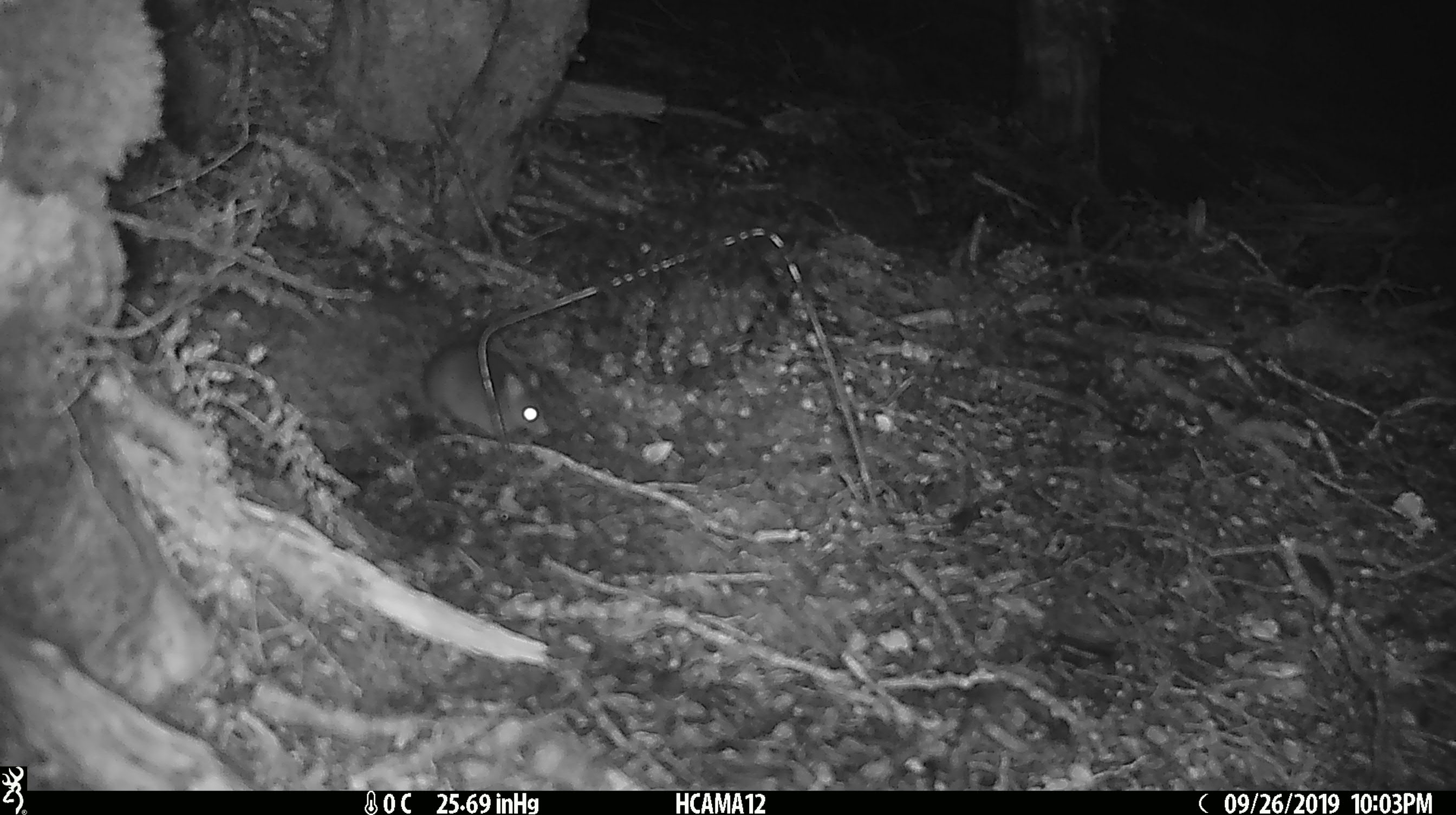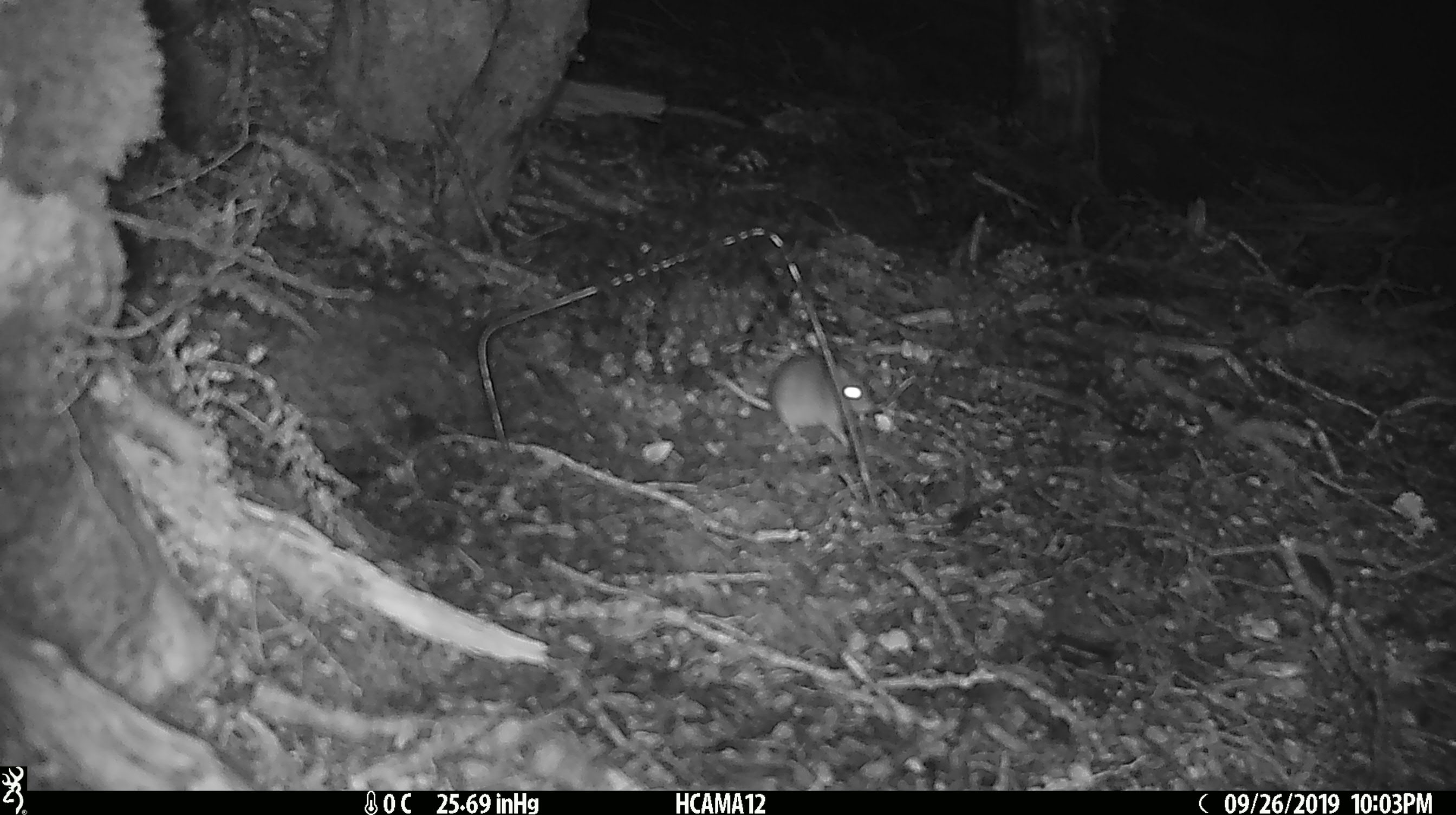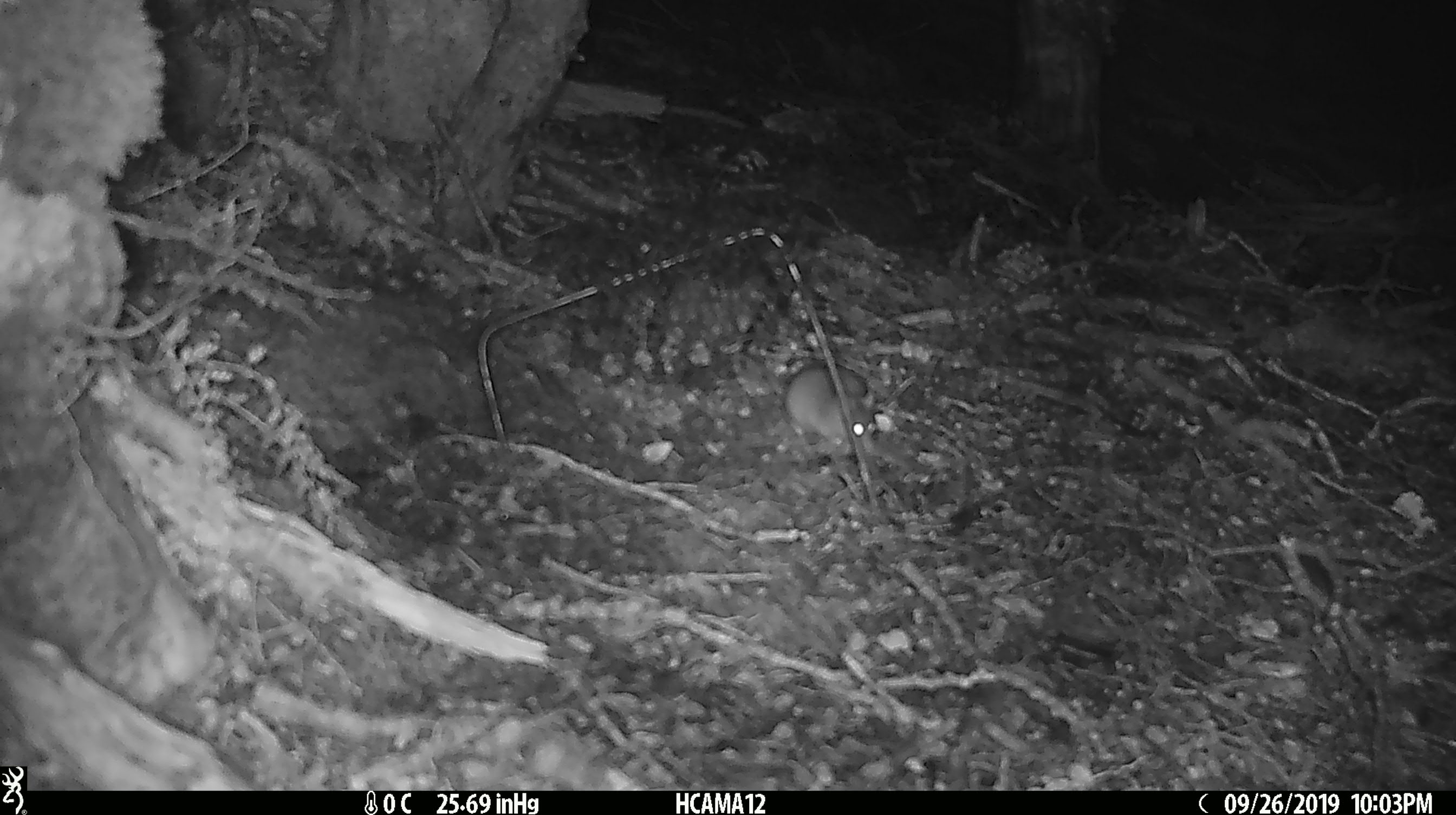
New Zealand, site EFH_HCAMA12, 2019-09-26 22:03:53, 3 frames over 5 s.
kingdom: Animalia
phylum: Chordata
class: Mammalia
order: Rodentia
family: Muridae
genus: Mus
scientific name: Mus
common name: mouse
Mouse (Mus).